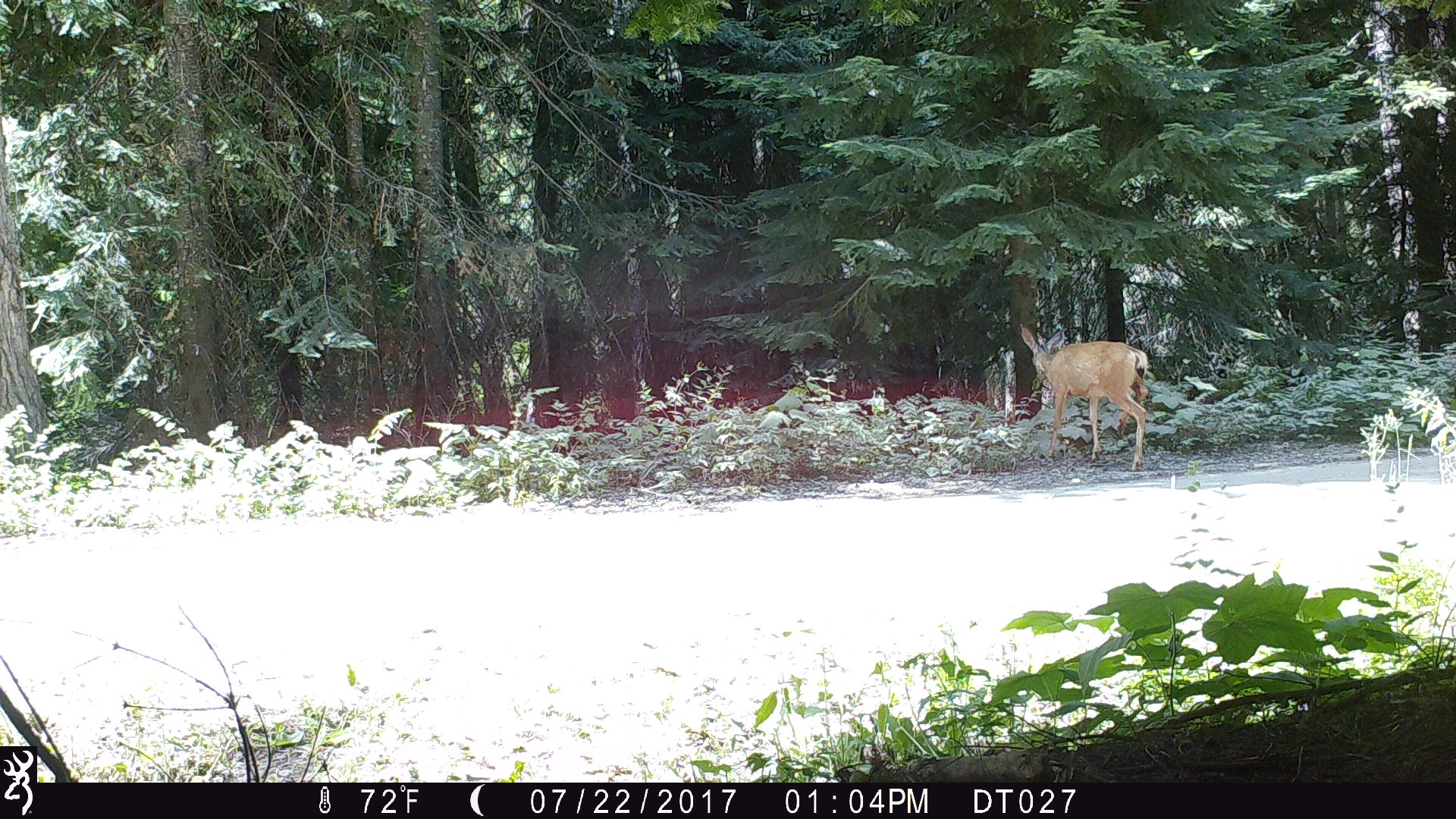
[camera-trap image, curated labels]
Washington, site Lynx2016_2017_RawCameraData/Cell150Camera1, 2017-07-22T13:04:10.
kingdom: Animalia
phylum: Chordata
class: Mammalia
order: Artiodactyla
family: Cervidae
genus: Odocoileus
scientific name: Odocoileus hemionus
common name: mule deer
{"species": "Odocoileus hemionus (mule deer)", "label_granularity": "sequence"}